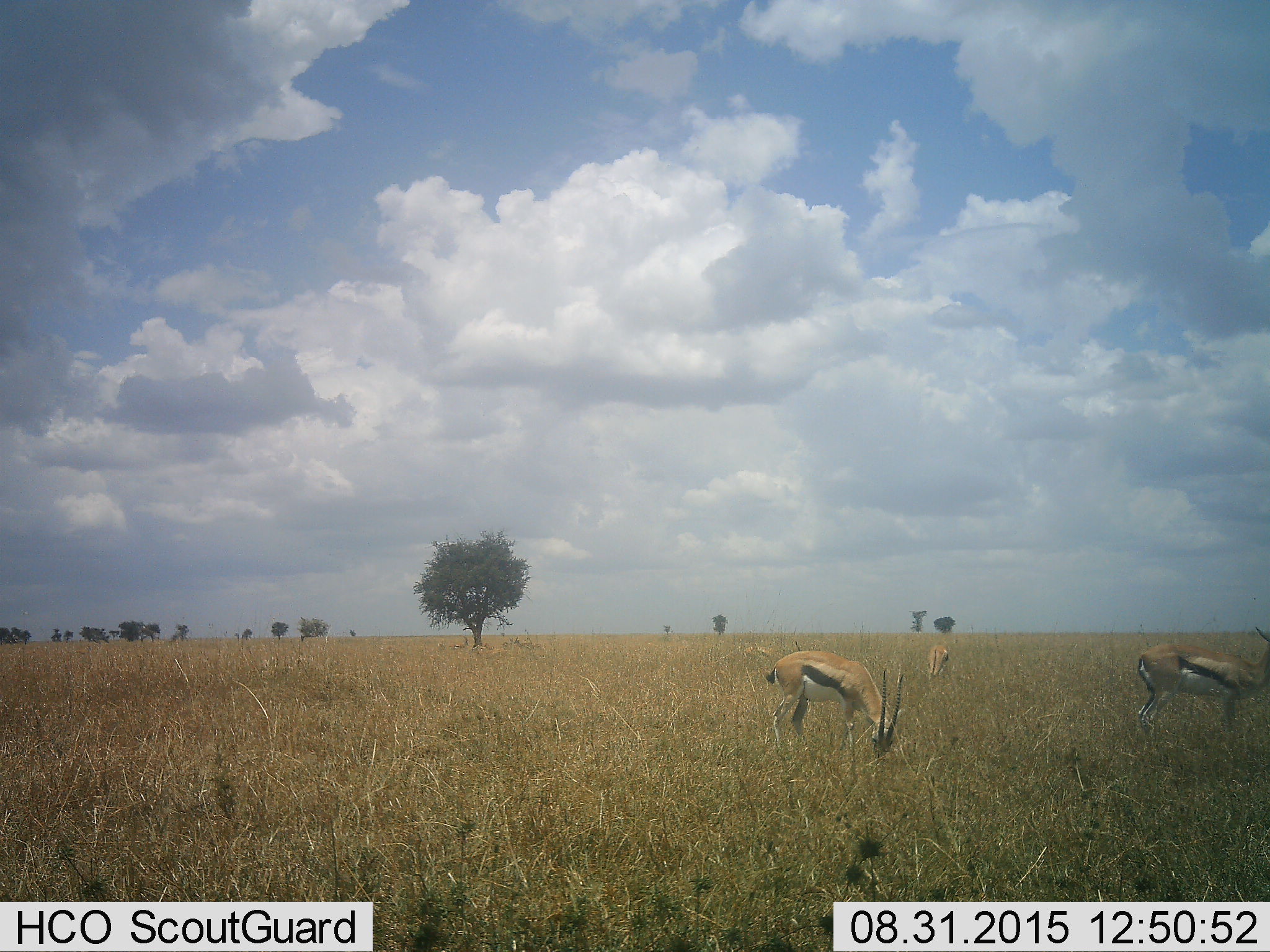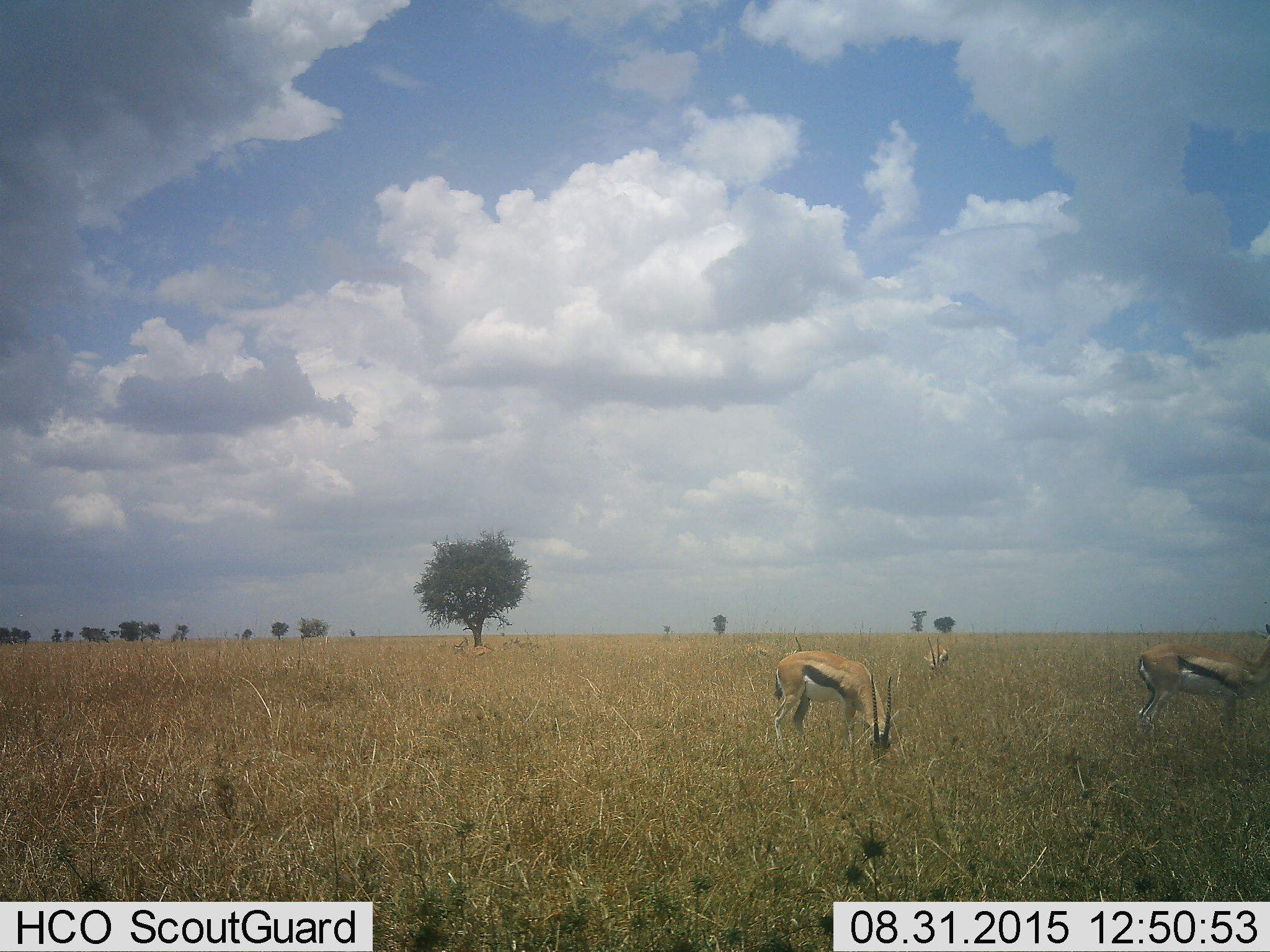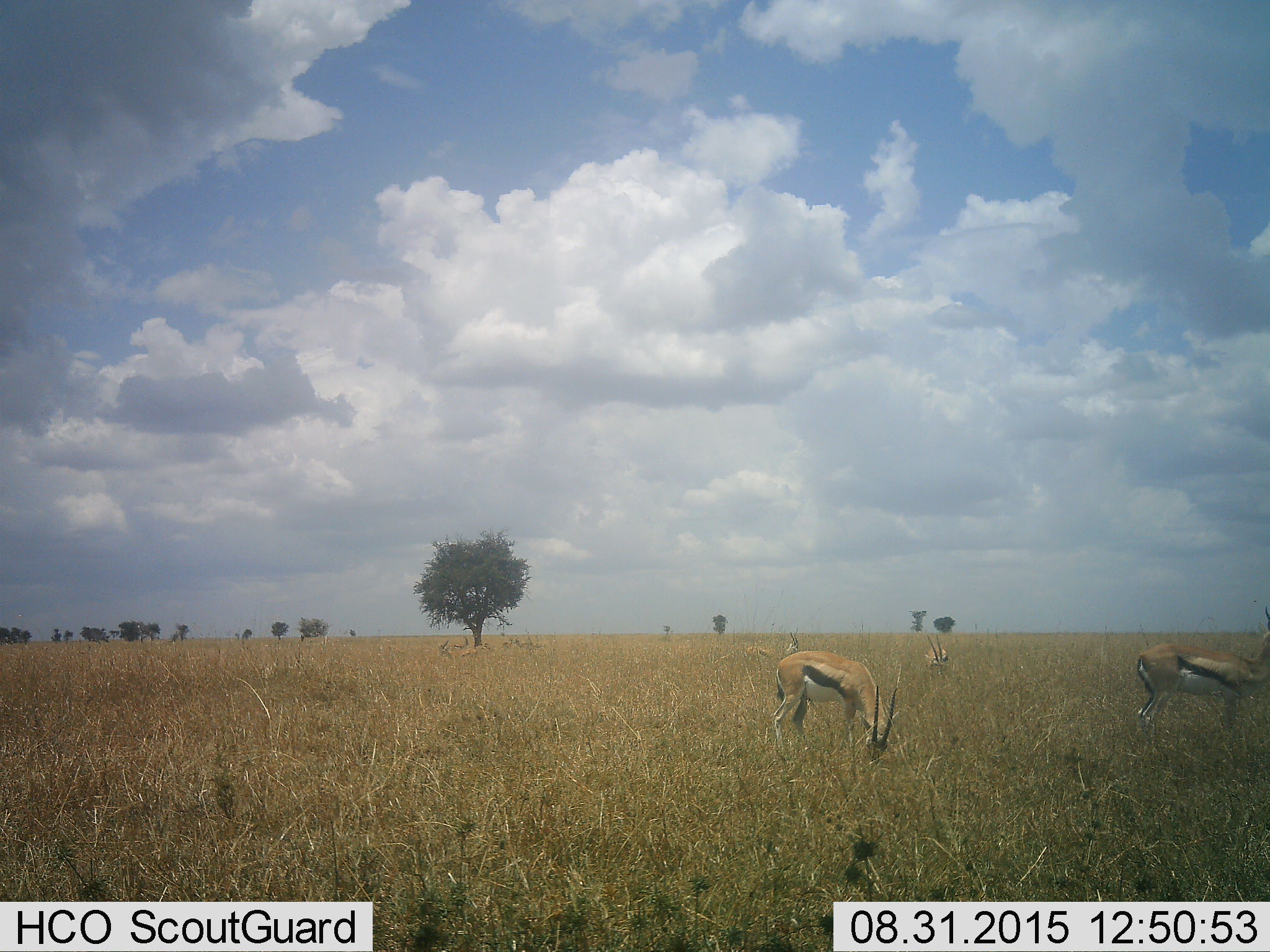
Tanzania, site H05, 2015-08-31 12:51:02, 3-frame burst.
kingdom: Animalia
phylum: Chordata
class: Mammalia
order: Artiodactyla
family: Bovidae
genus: Eudorcas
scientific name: Eudorcas thomsonii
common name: thomson's gazelle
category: gazellethomsons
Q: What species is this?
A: Gazellethomsons (thomson's gazelle) (Eudorcas thomsonii).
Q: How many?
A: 3.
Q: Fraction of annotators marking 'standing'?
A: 60%.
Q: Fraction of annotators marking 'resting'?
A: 10%.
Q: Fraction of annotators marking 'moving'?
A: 0%.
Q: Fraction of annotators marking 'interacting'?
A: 0%.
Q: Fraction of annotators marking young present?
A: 0%.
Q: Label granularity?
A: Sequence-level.